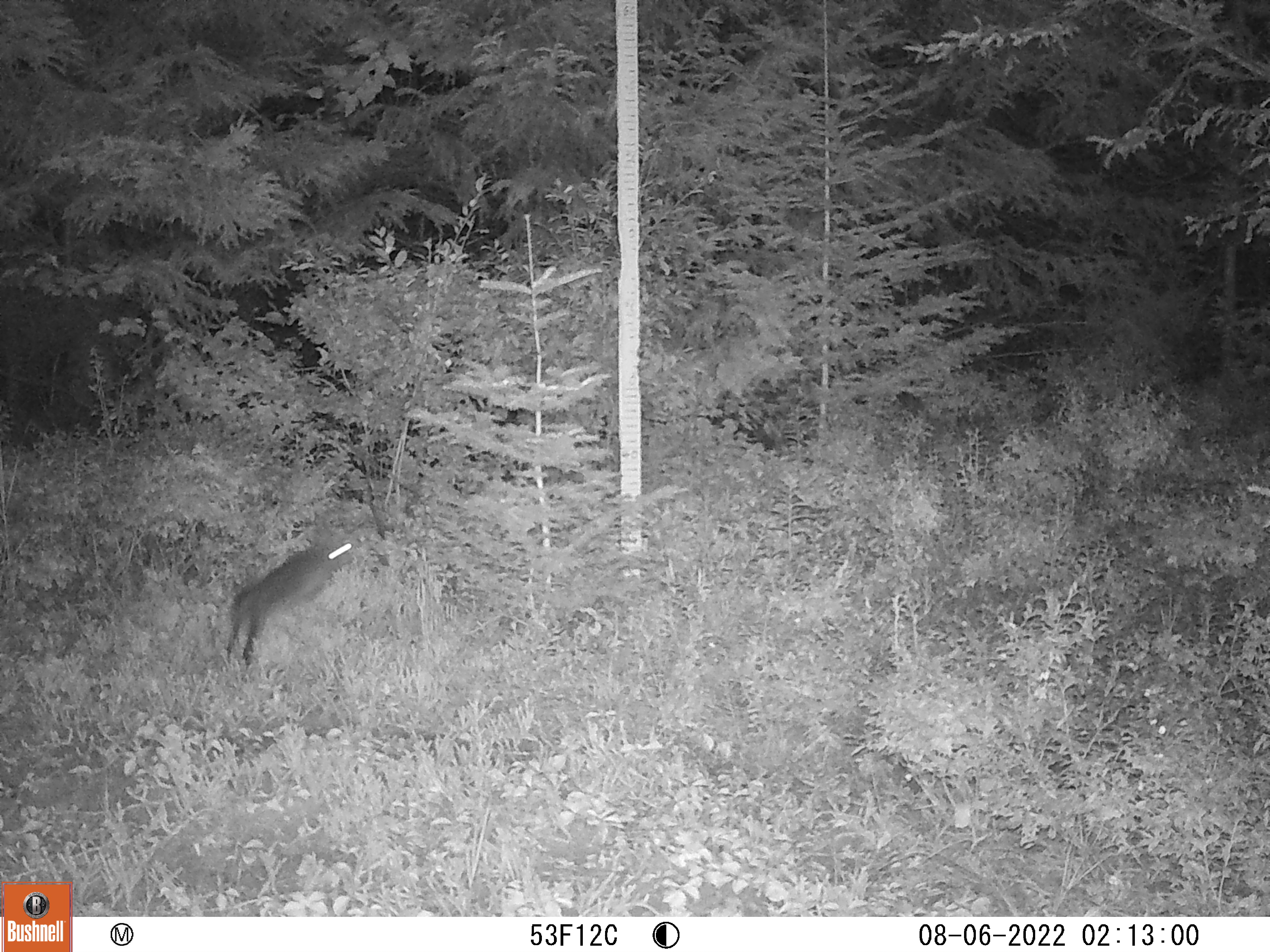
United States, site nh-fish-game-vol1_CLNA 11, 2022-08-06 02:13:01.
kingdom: Animalia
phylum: Chordata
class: Mammalia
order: Lagomorpha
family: Leporidae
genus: Lepus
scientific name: Lepus americanus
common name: snowshoe hare